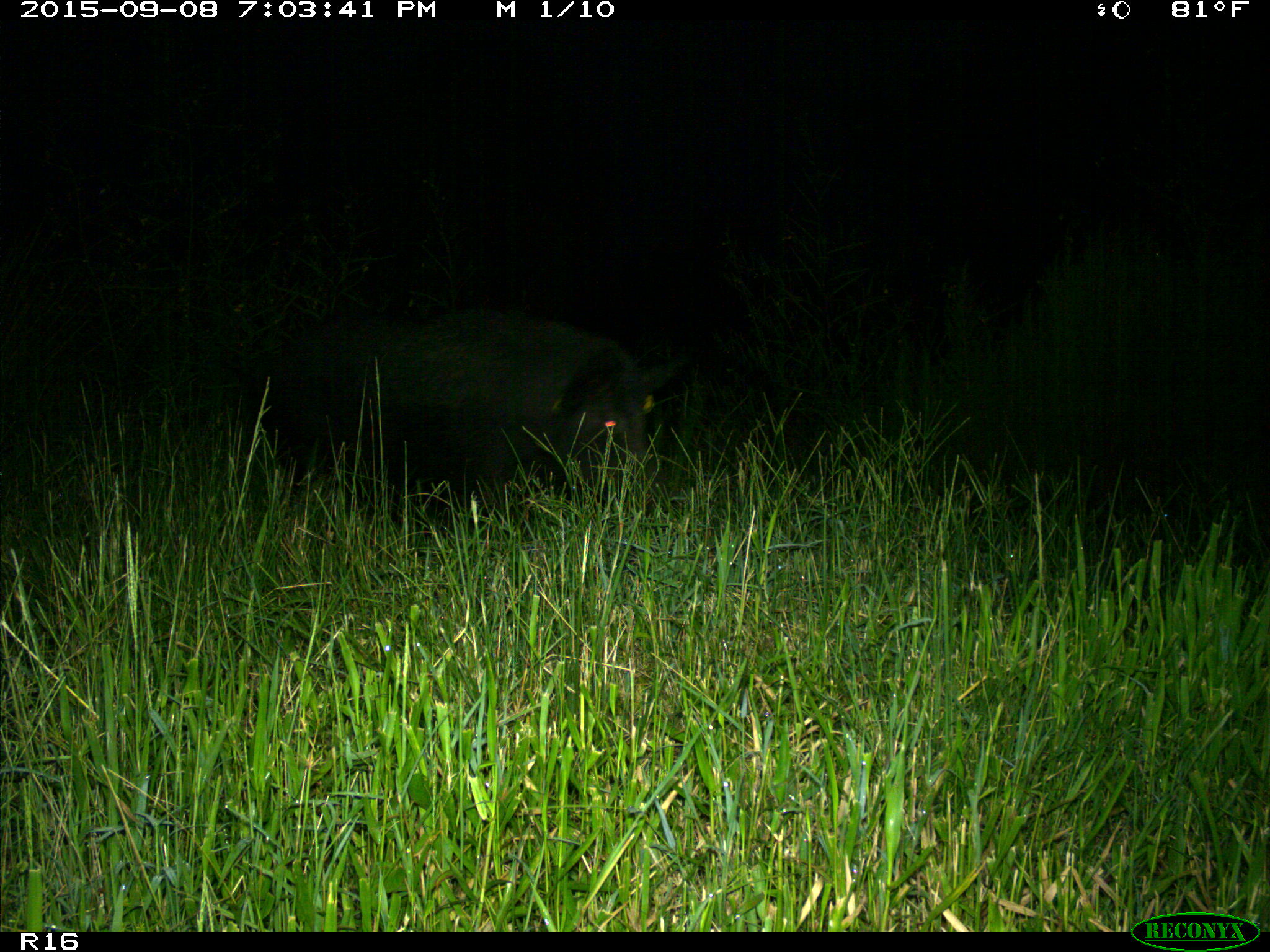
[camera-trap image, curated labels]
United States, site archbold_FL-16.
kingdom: Animalia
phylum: Chordata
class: Mammalia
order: Artiodactyla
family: Suidae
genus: Sus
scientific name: Sus scrofa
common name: wild boar